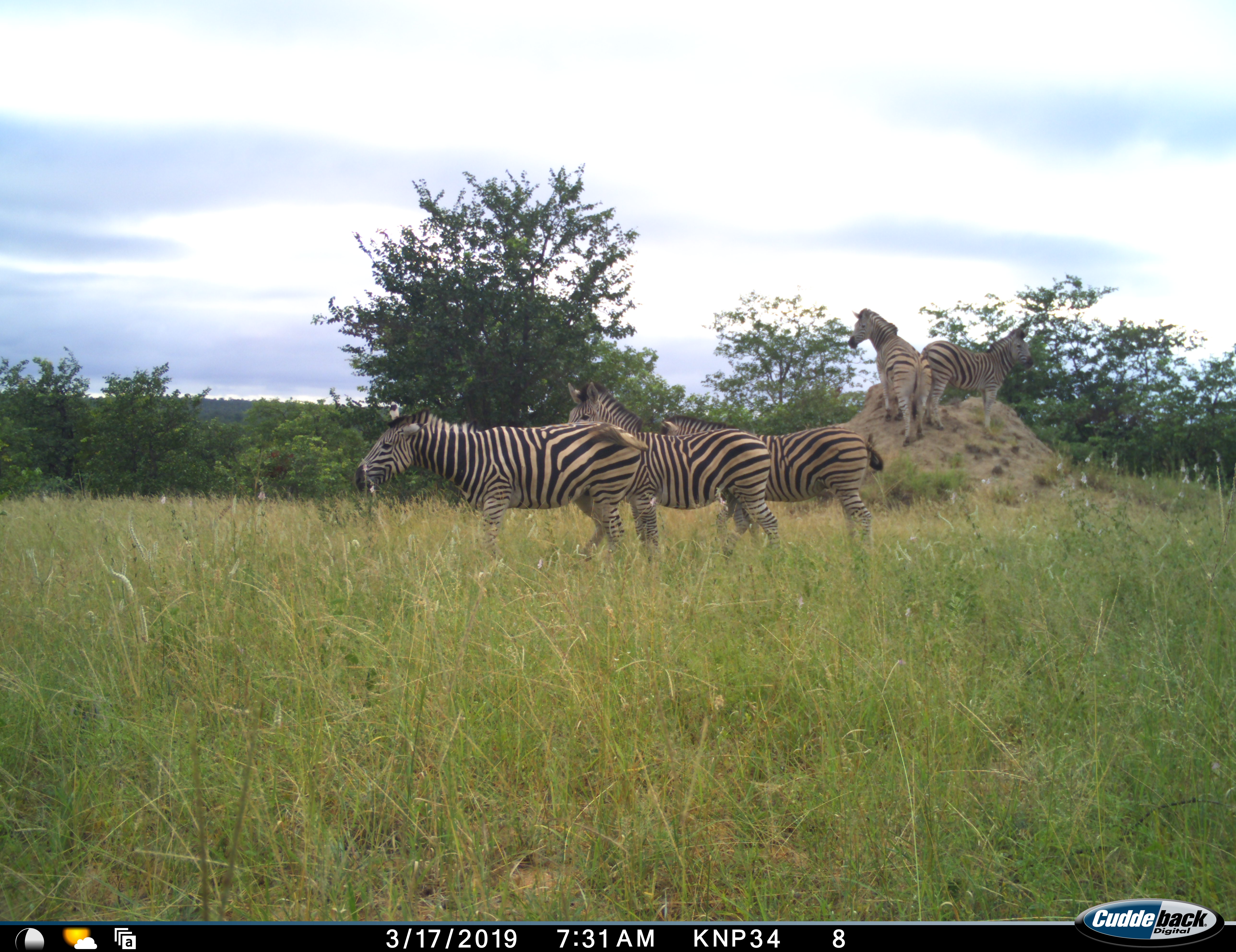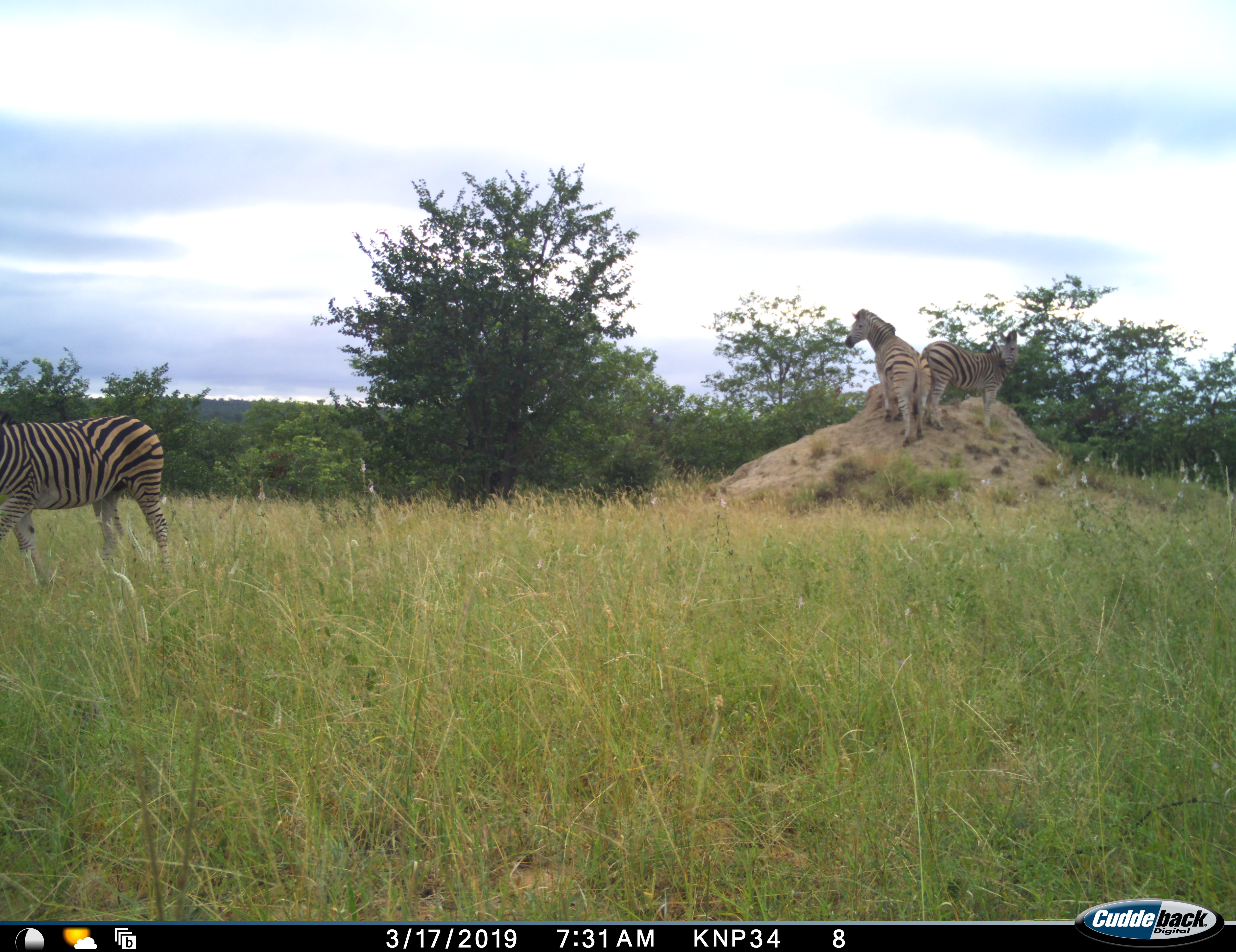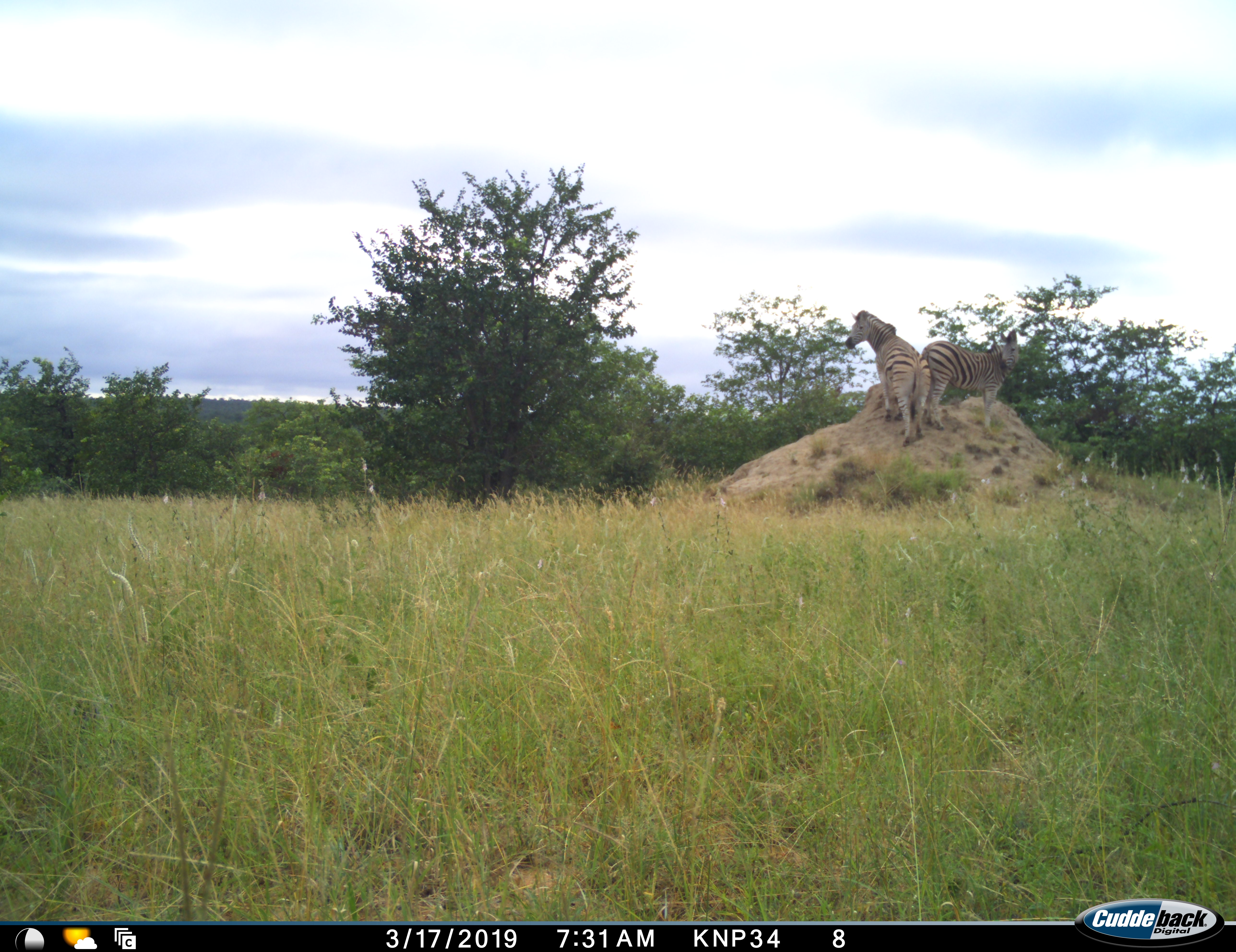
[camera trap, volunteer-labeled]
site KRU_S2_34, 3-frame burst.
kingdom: Animalia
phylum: Chordata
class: Mammalia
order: Perissodactyla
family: Equidae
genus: Equus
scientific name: Equus quagga burchellii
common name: burchell's zebra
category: zebraburchells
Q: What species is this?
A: Zebraburchells (burchell's zebra) (Equus quagga burchellii).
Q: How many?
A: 5.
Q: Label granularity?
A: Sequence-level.